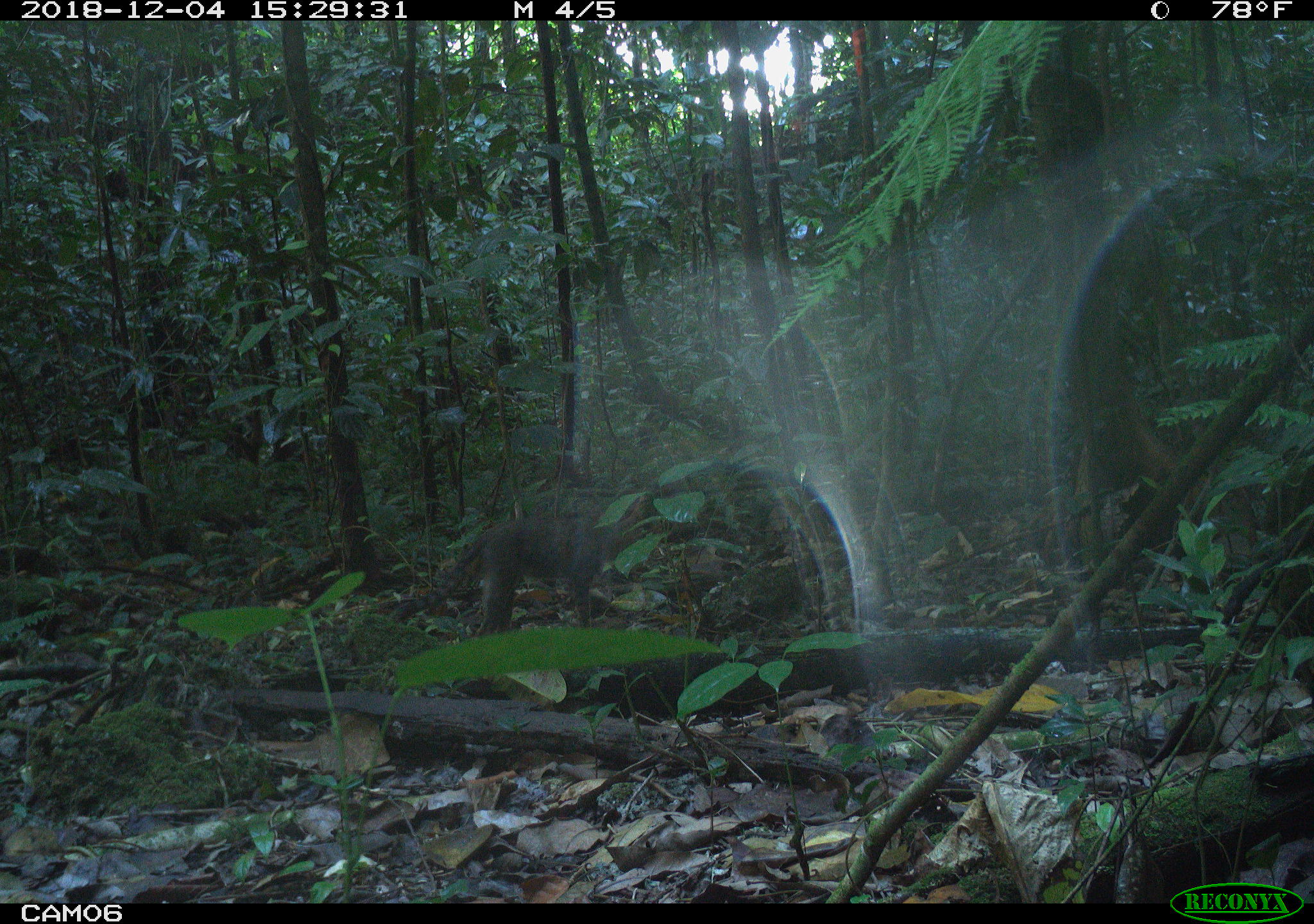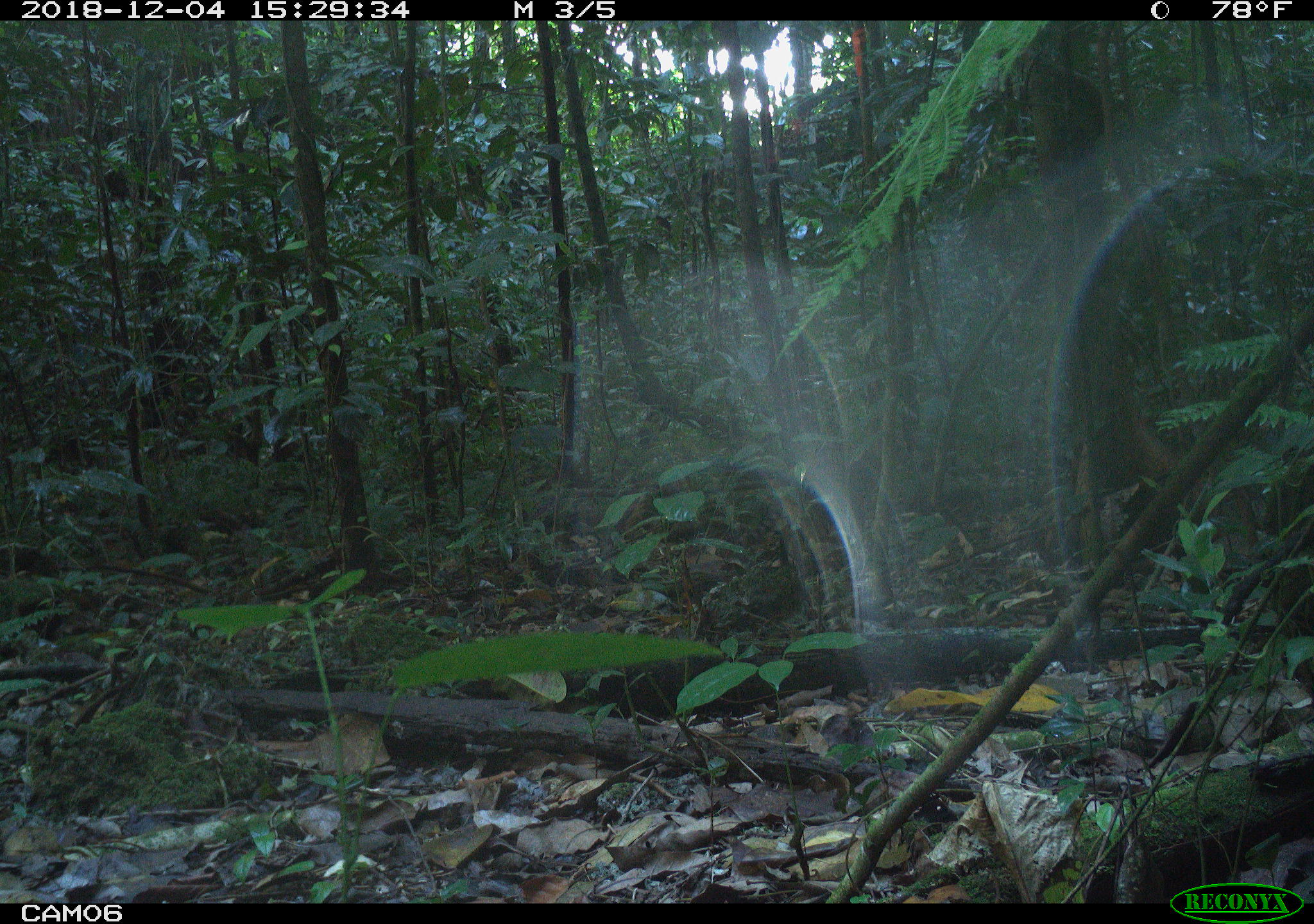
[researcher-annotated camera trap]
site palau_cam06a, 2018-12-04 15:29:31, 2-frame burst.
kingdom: Animalia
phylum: Chordata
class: Mammalia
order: Carnivora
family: Felidae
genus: Felis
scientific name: Felis catus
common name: cat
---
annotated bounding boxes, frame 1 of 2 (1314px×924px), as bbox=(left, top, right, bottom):
cat: bbox=(414, 503, 642, 640)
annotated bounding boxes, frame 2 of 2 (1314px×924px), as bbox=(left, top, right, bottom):
cat: bbox=(717, 470, 903, 569)